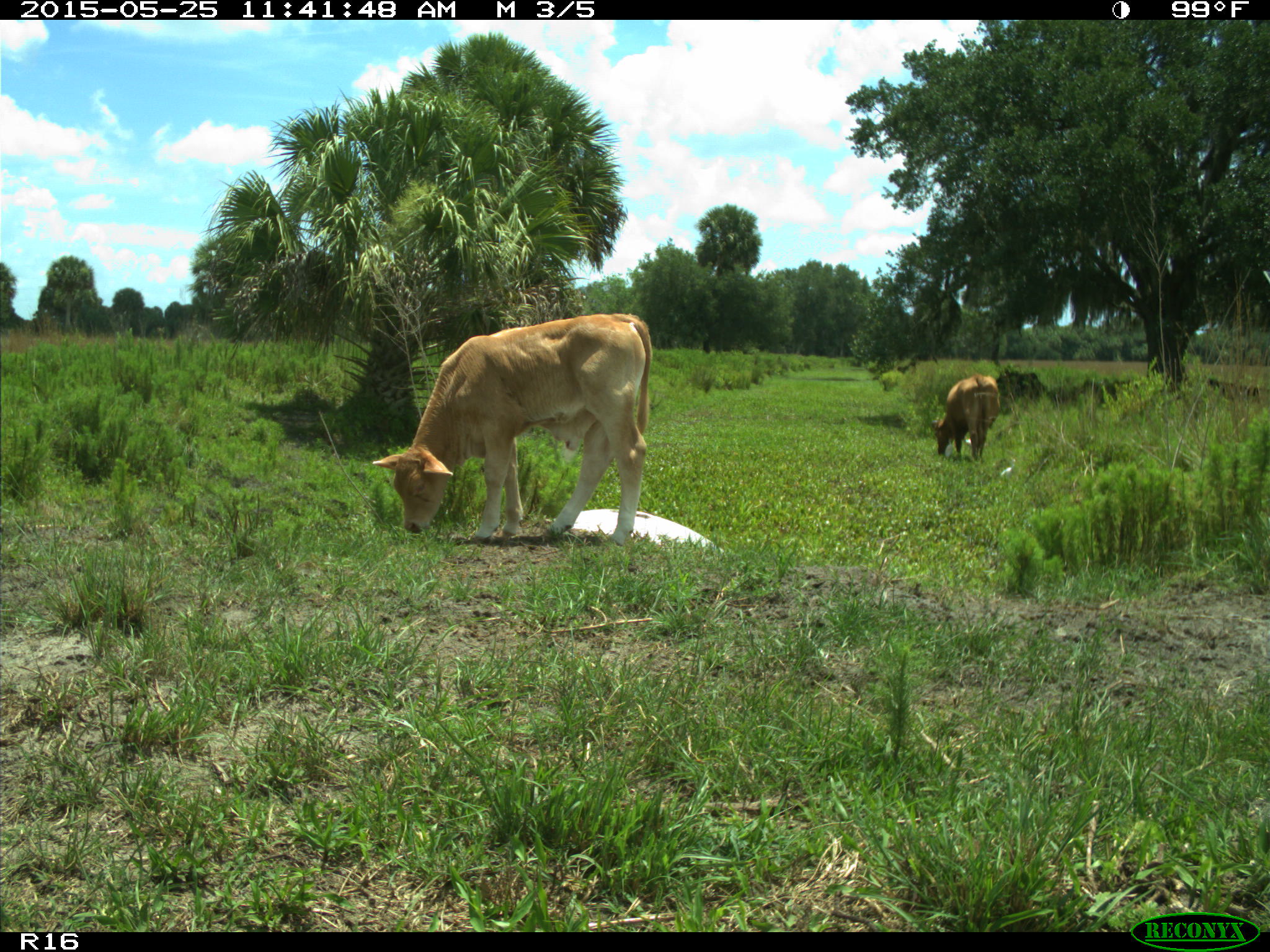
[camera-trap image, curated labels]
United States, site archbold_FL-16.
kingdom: Animalia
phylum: Chordata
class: Mammalia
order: Artiodactyla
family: Bovidae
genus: Bos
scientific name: Bos taurus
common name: domestic cow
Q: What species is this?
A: Bos taurus (domestic cow).